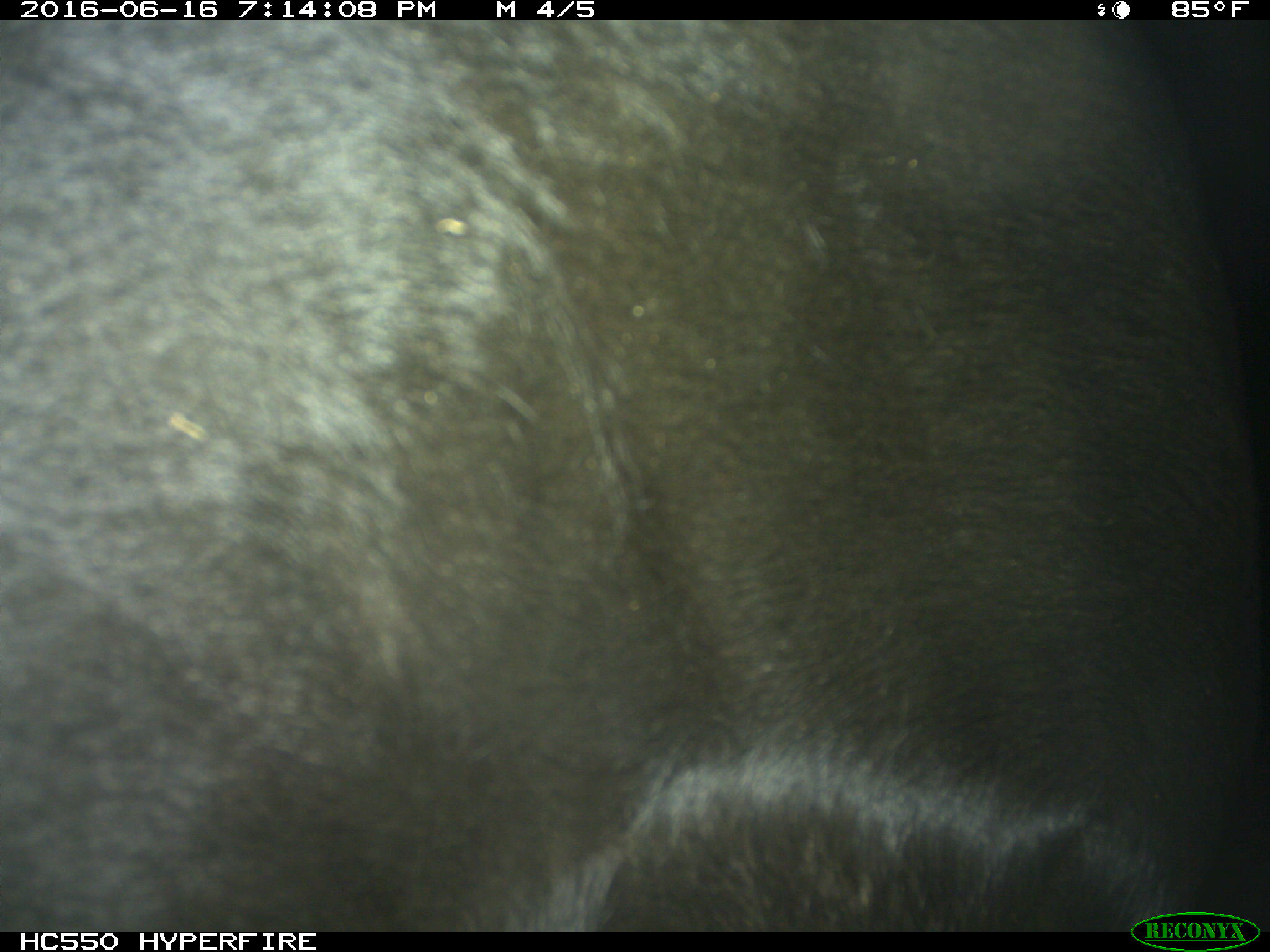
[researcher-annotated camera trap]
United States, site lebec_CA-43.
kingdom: Animalia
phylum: Chordata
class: Mammalia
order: Artiodactyla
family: Bovidae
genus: Bos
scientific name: Bos taurus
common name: domestic cow